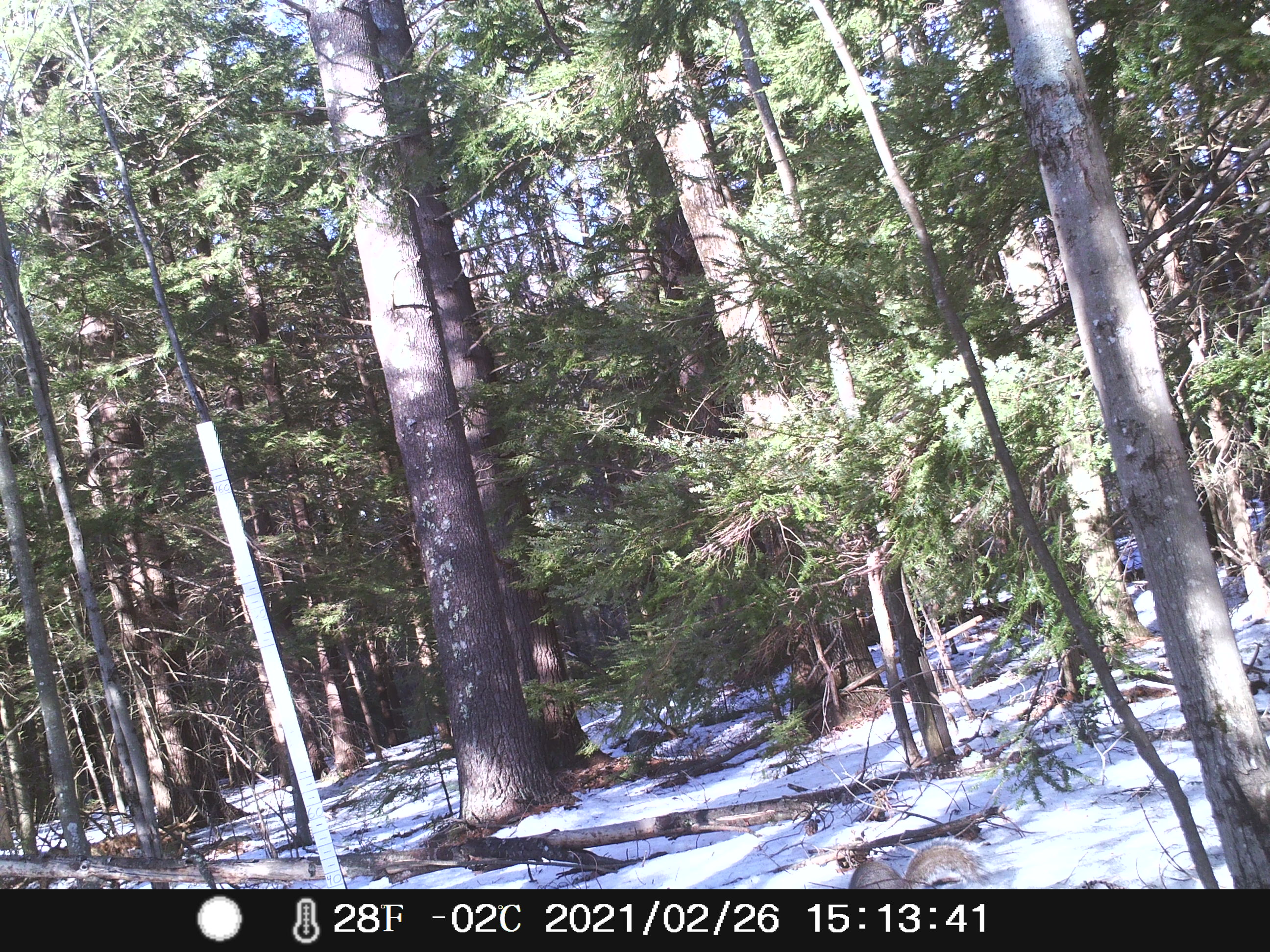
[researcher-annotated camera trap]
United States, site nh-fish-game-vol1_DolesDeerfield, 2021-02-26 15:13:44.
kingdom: Animalia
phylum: Chordata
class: Mammalia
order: Rodentia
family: Sciuridae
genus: Sciurus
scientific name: Sciurus carolinensis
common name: gray squirrel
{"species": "gray squirrel (Sciurus carolinensis)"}